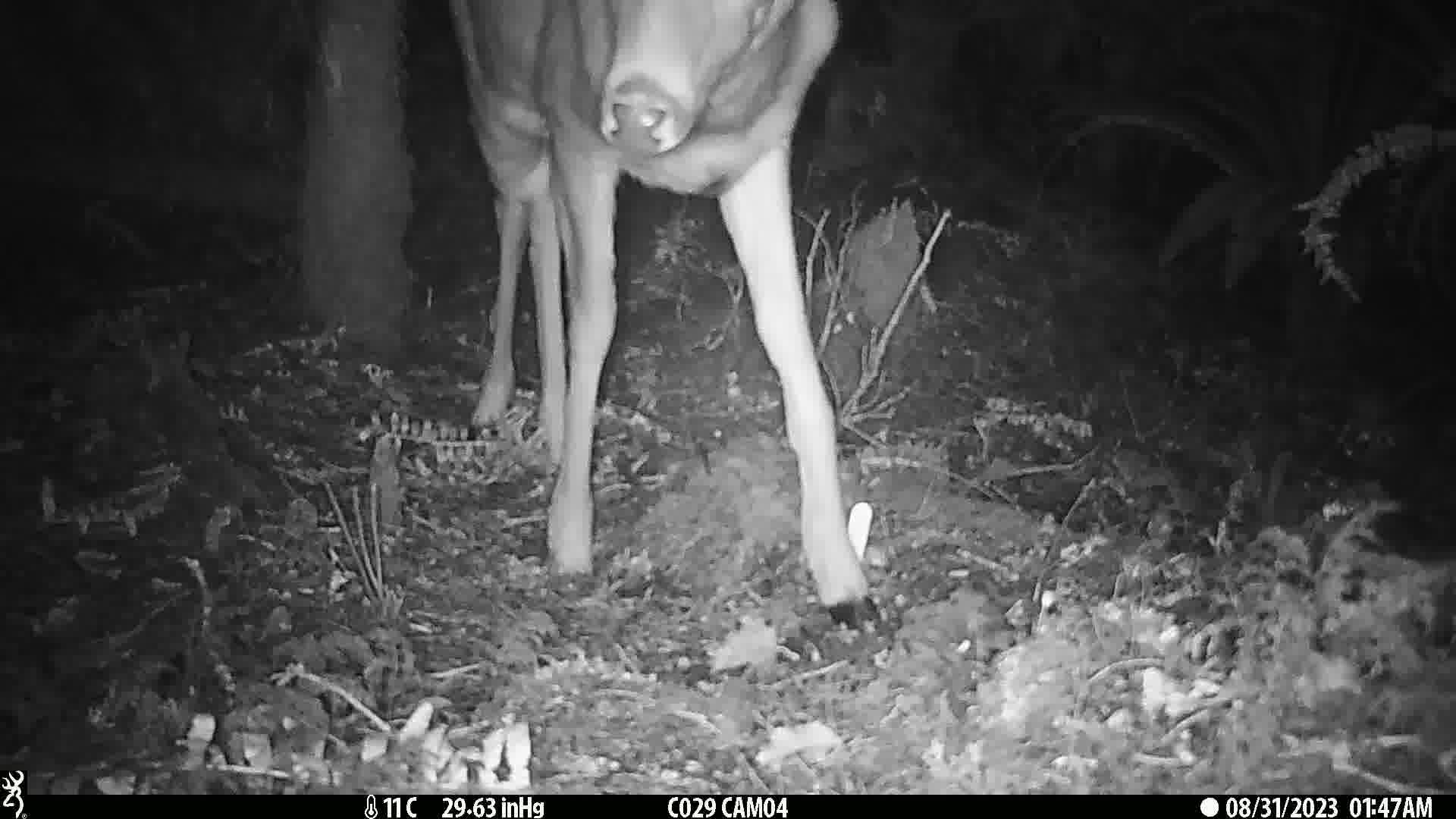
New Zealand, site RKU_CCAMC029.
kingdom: Animalia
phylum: Chordata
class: Mammalia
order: Artiodactyla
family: Cervidae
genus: Odocoileus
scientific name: Odocoileus virginianus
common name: white-tailed deer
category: white tailed deer